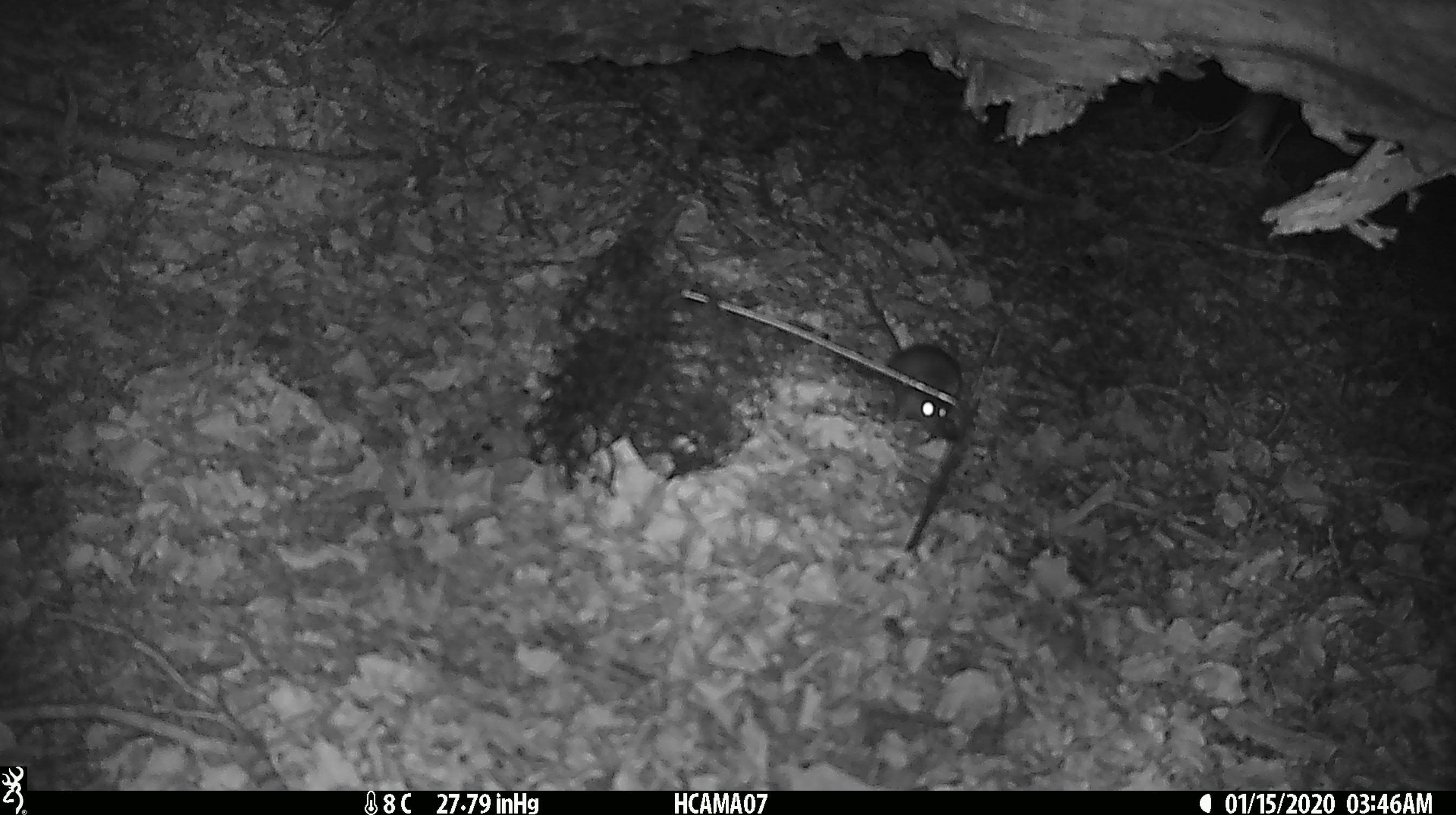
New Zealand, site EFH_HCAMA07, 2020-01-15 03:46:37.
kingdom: Animalia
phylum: Chordata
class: Mammalia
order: Rodentia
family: Muridae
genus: Mus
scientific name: Mus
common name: mouse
Mouse (Mus).